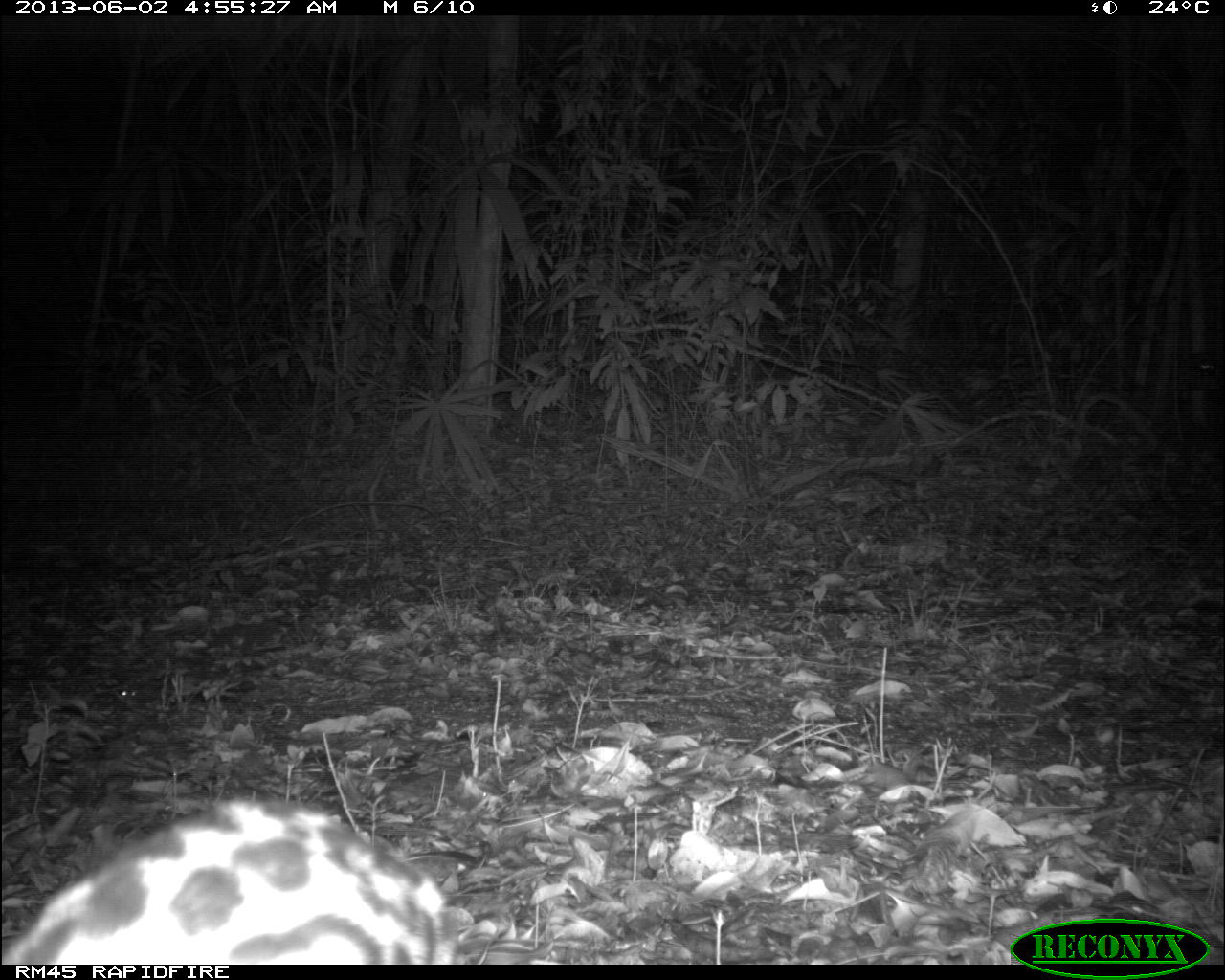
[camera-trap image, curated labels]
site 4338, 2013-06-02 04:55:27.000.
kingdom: Animalia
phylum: Chordata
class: Mammalia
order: Carnivora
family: Felidae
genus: Leopardus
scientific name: Leopardus pardalis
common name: ocelot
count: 1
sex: female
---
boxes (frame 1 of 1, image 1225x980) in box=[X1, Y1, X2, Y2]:
leopardus pardalis: box=[0, 794, 461, 962]